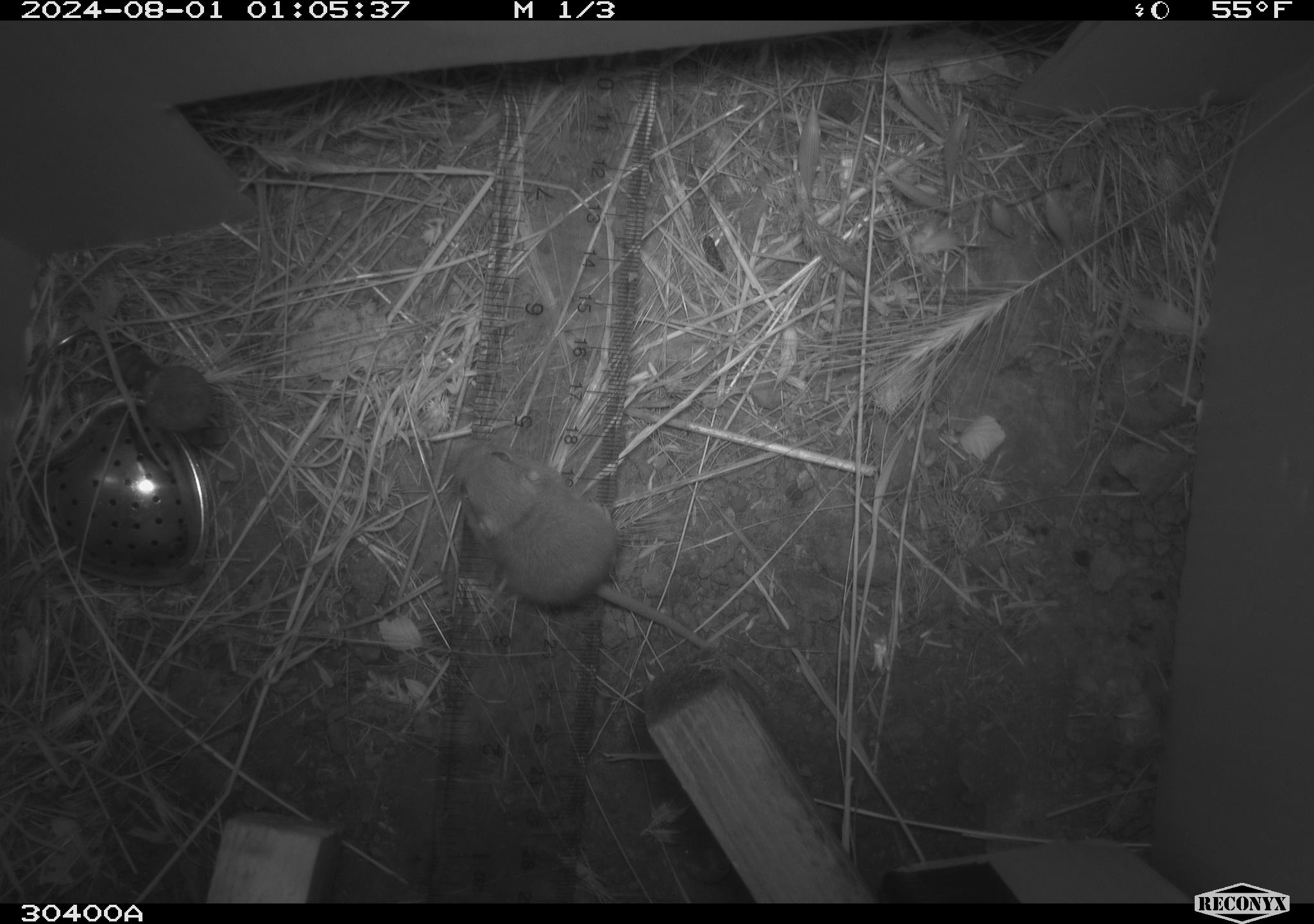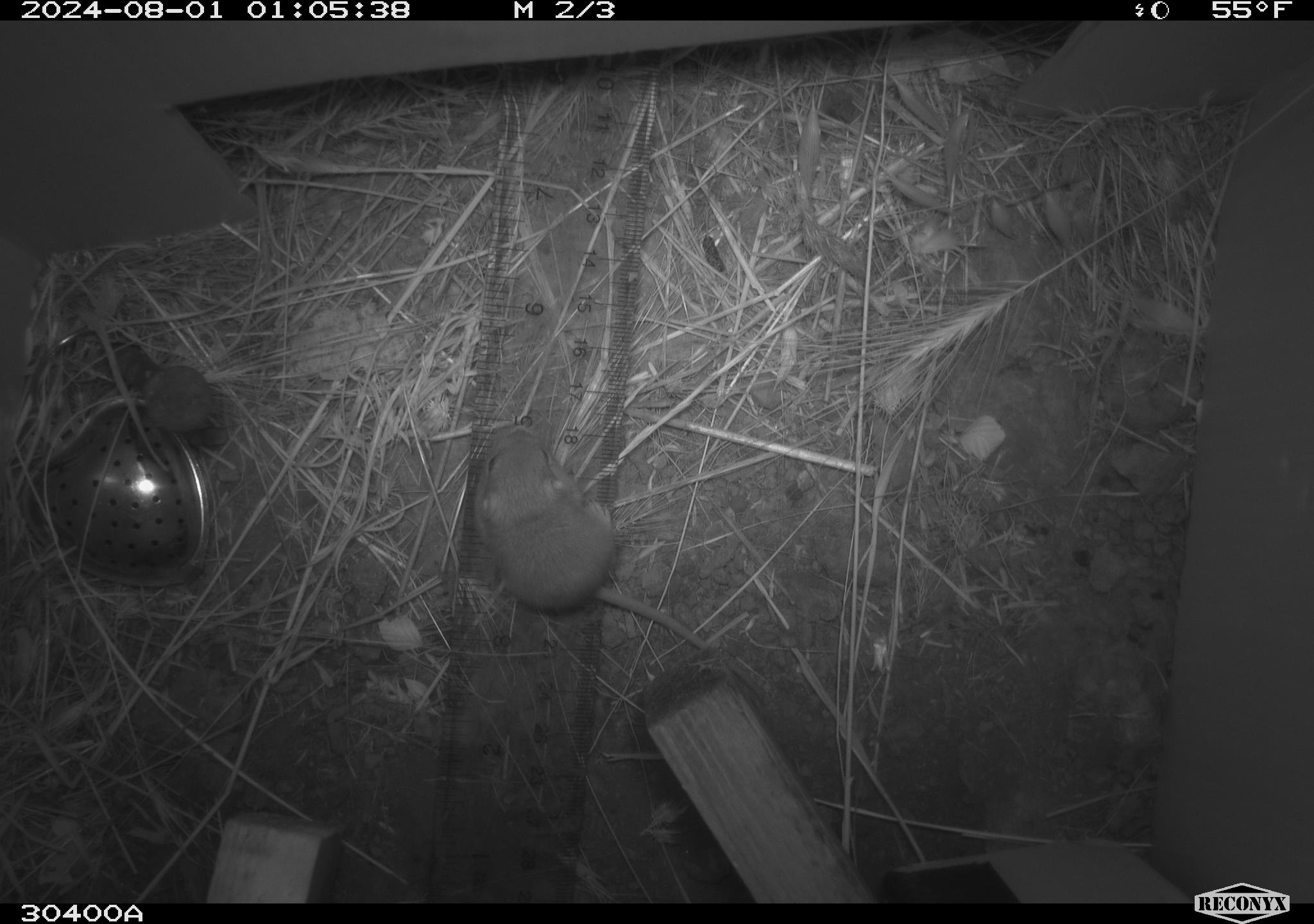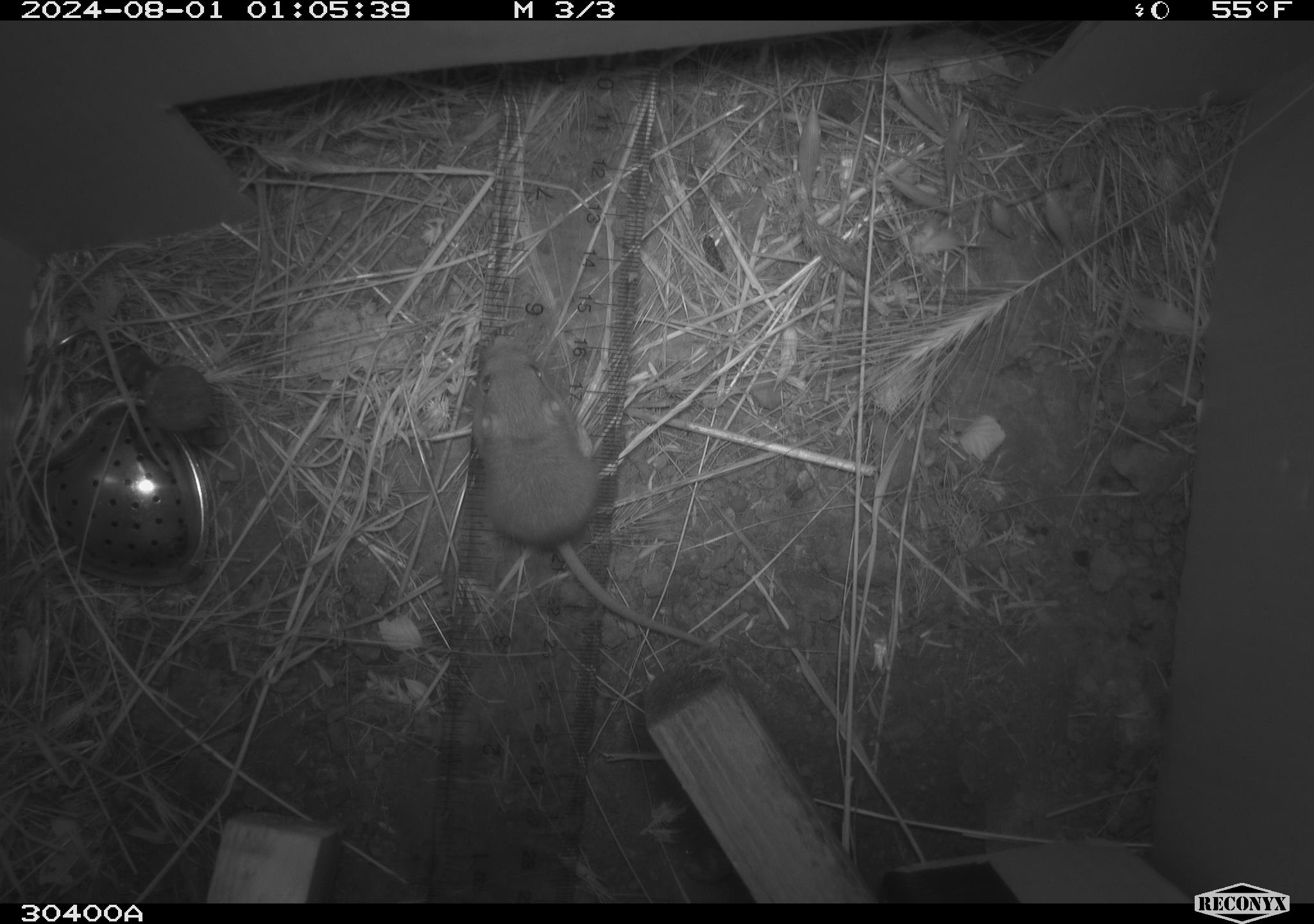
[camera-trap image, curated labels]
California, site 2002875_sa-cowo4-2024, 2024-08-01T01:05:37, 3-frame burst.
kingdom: Animalia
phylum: Chordata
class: Mammalia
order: Rodentia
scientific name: Rodentia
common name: mouse species